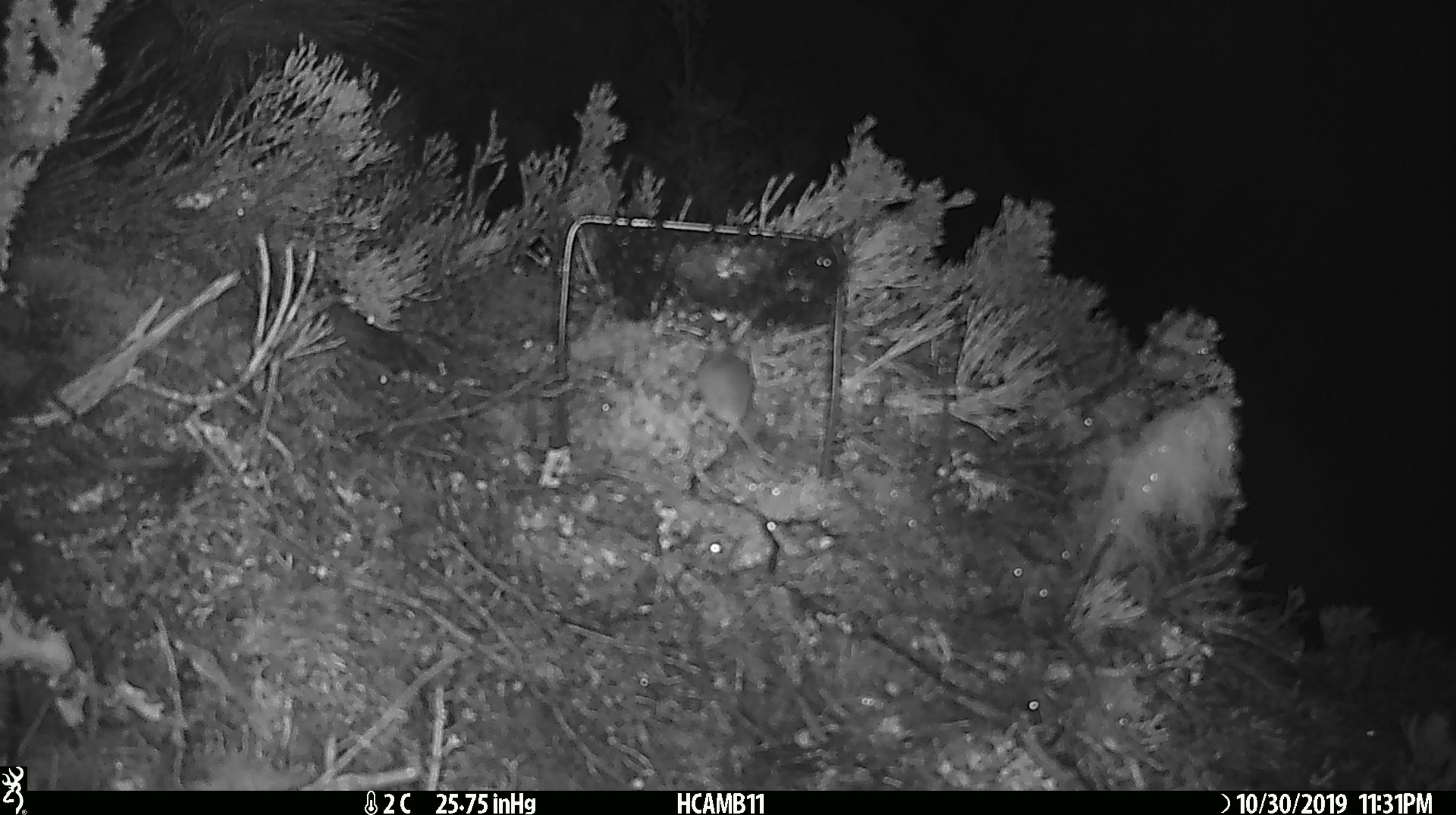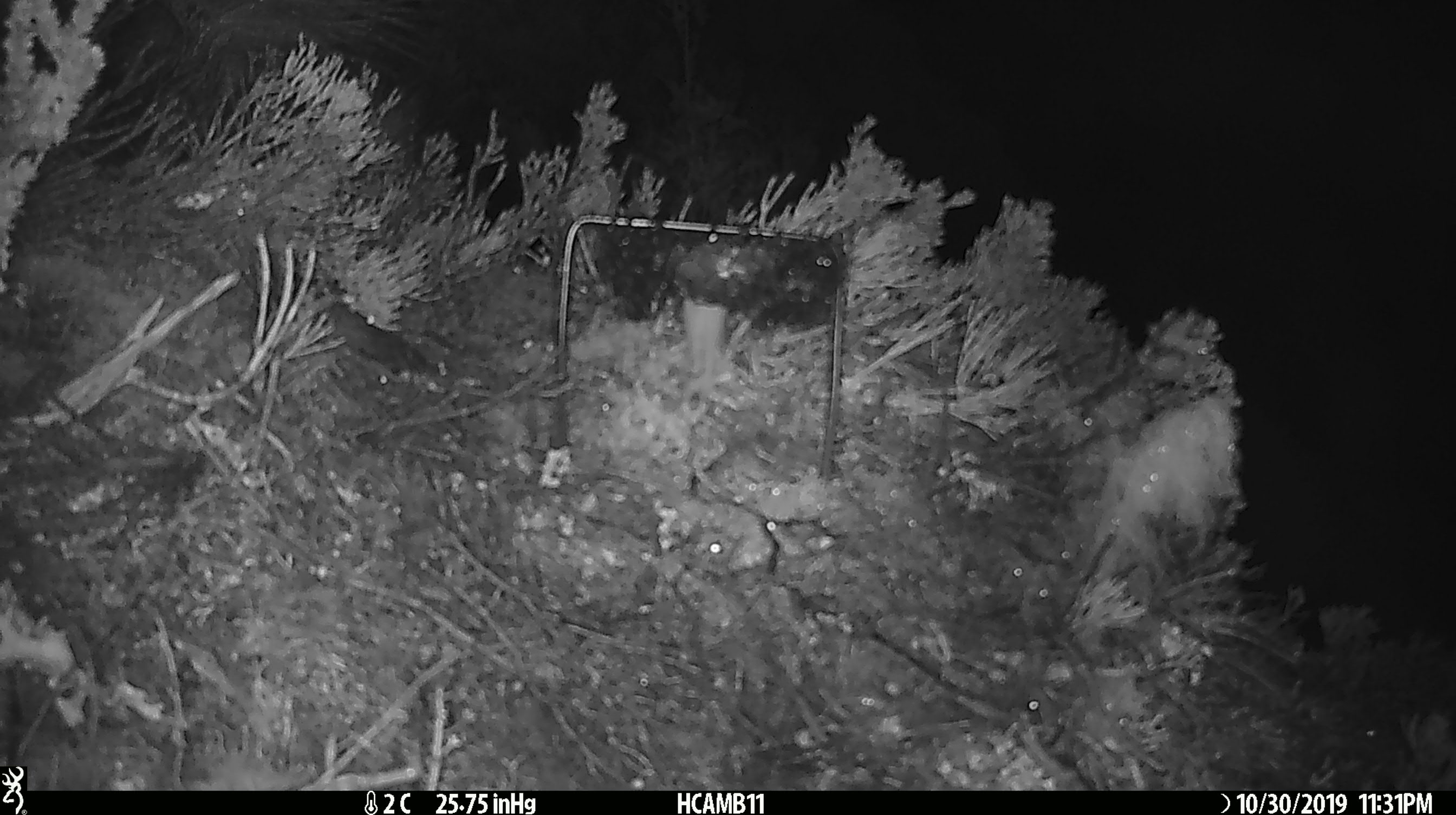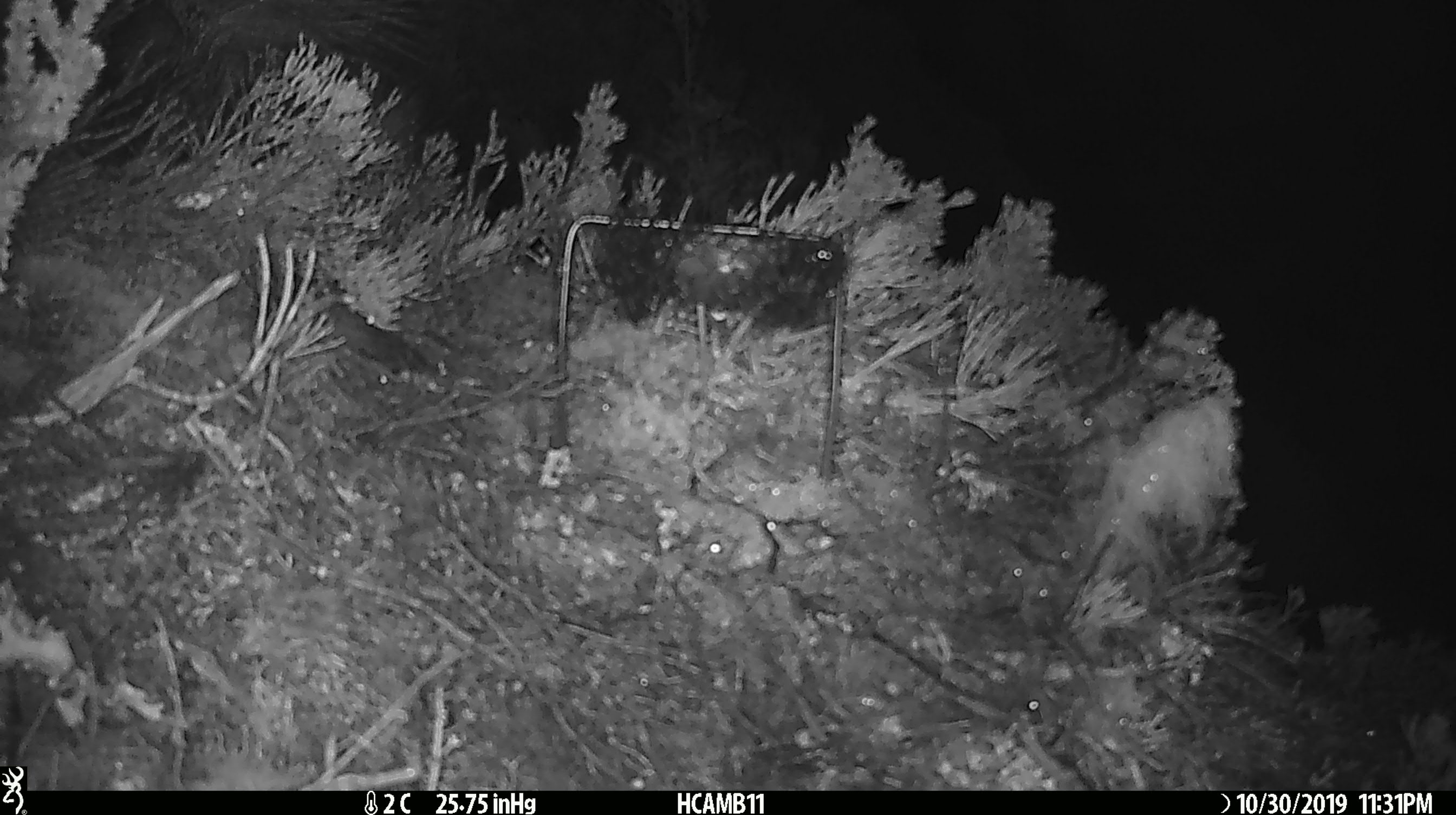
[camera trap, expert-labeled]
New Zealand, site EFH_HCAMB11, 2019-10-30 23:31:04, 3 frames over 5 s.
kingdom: Animalia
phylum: Chordata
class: Mammalia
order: Rodentia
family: Muridae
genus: Mus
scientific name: Mus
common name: mouse